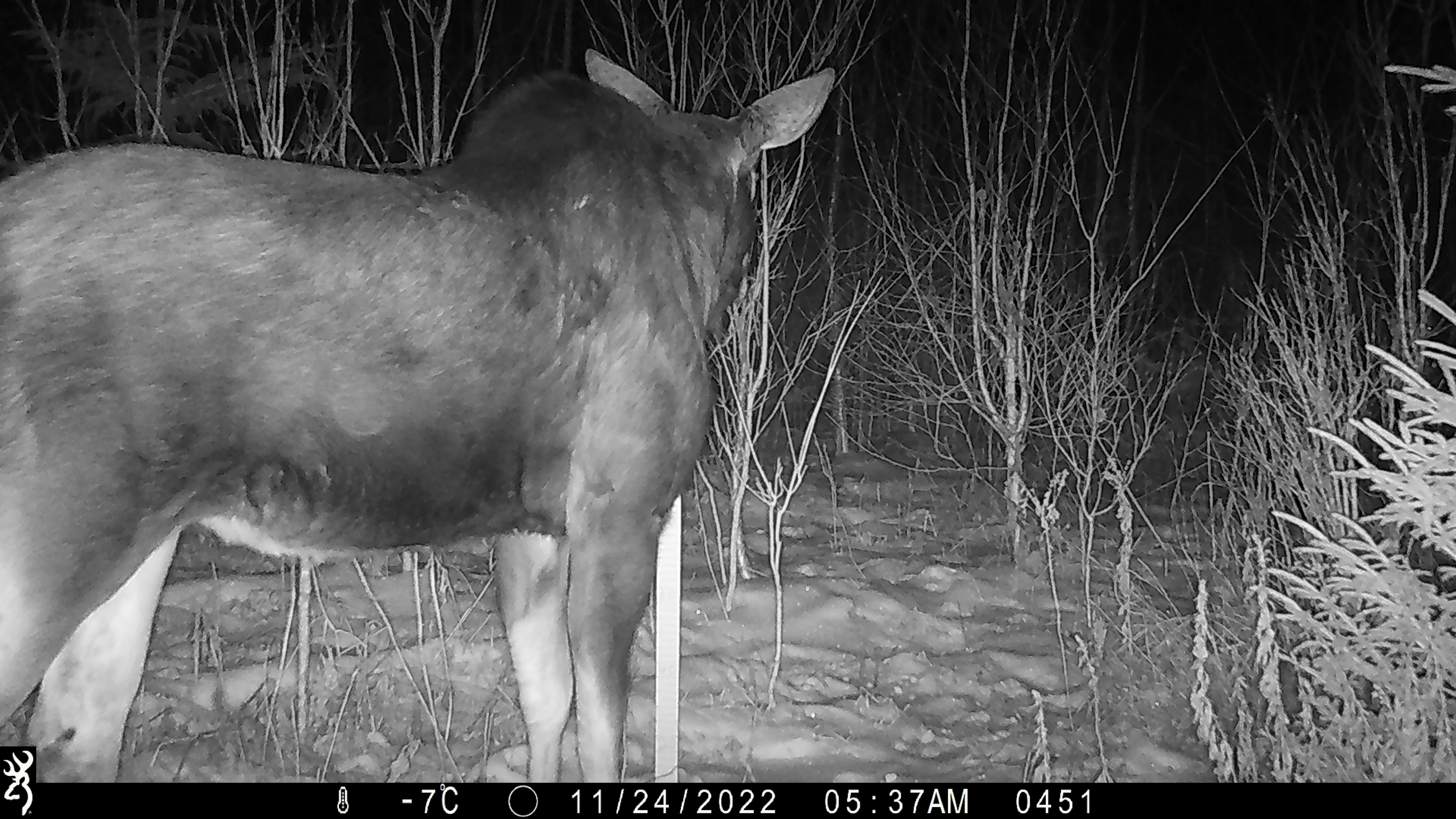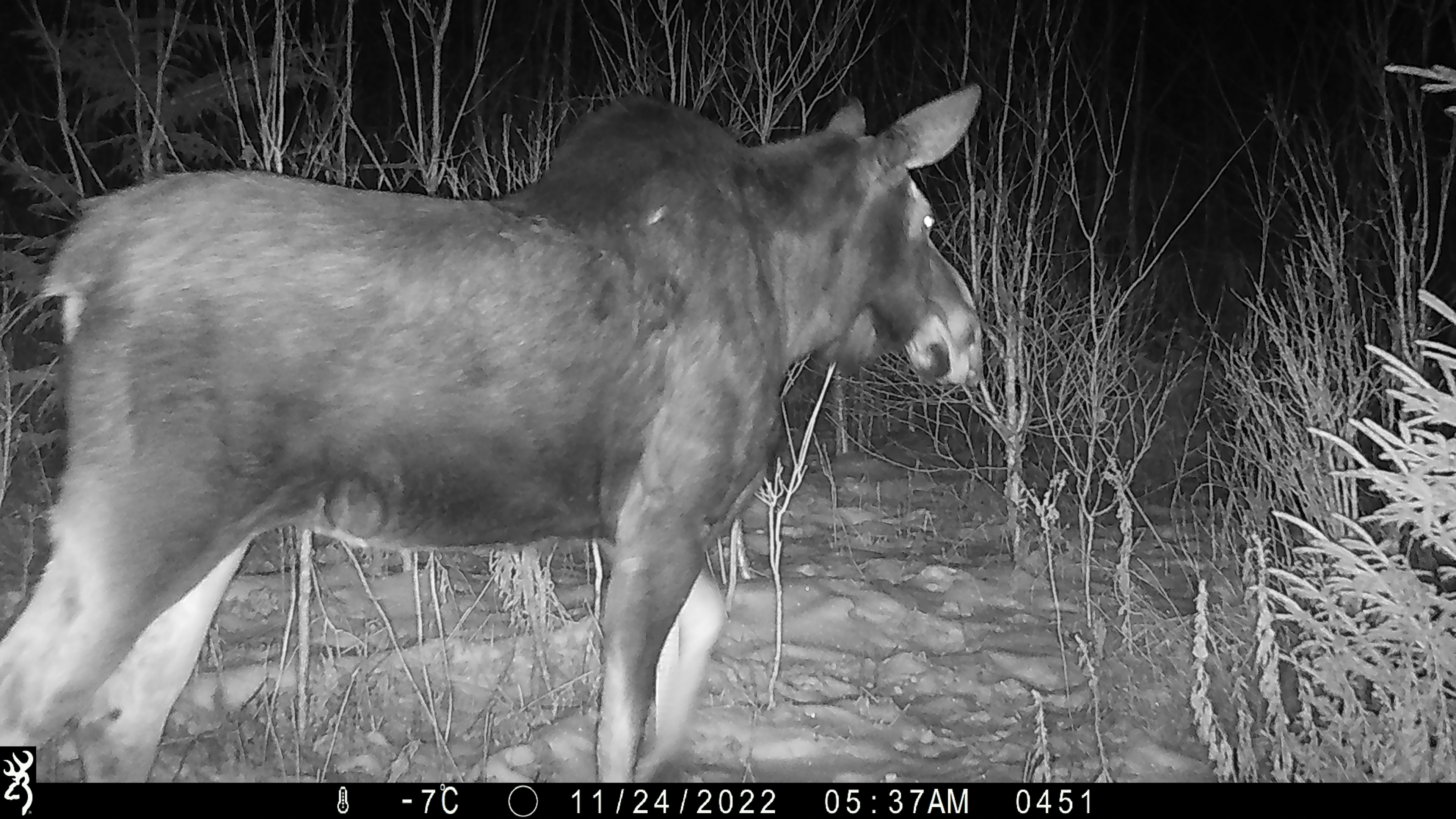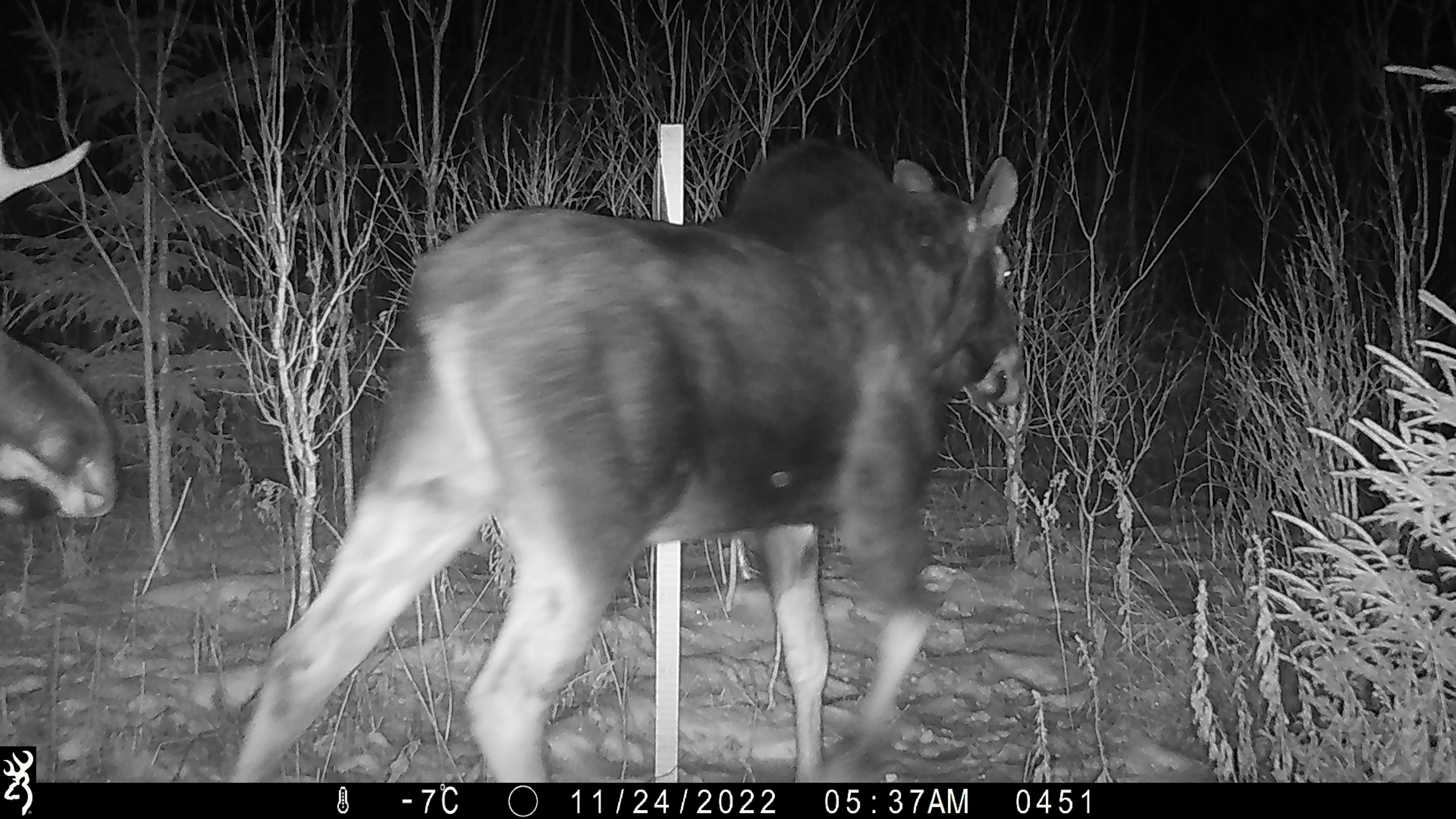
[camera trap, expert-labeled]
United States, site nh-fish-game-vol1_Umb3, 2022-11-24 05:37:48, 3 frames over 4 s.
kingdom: Animalia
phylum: Chordata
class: Mammalia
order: Artiodactyla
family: Cervidae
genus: Alces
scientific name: Alces alces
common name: moose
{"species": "moose (Alces alces)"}